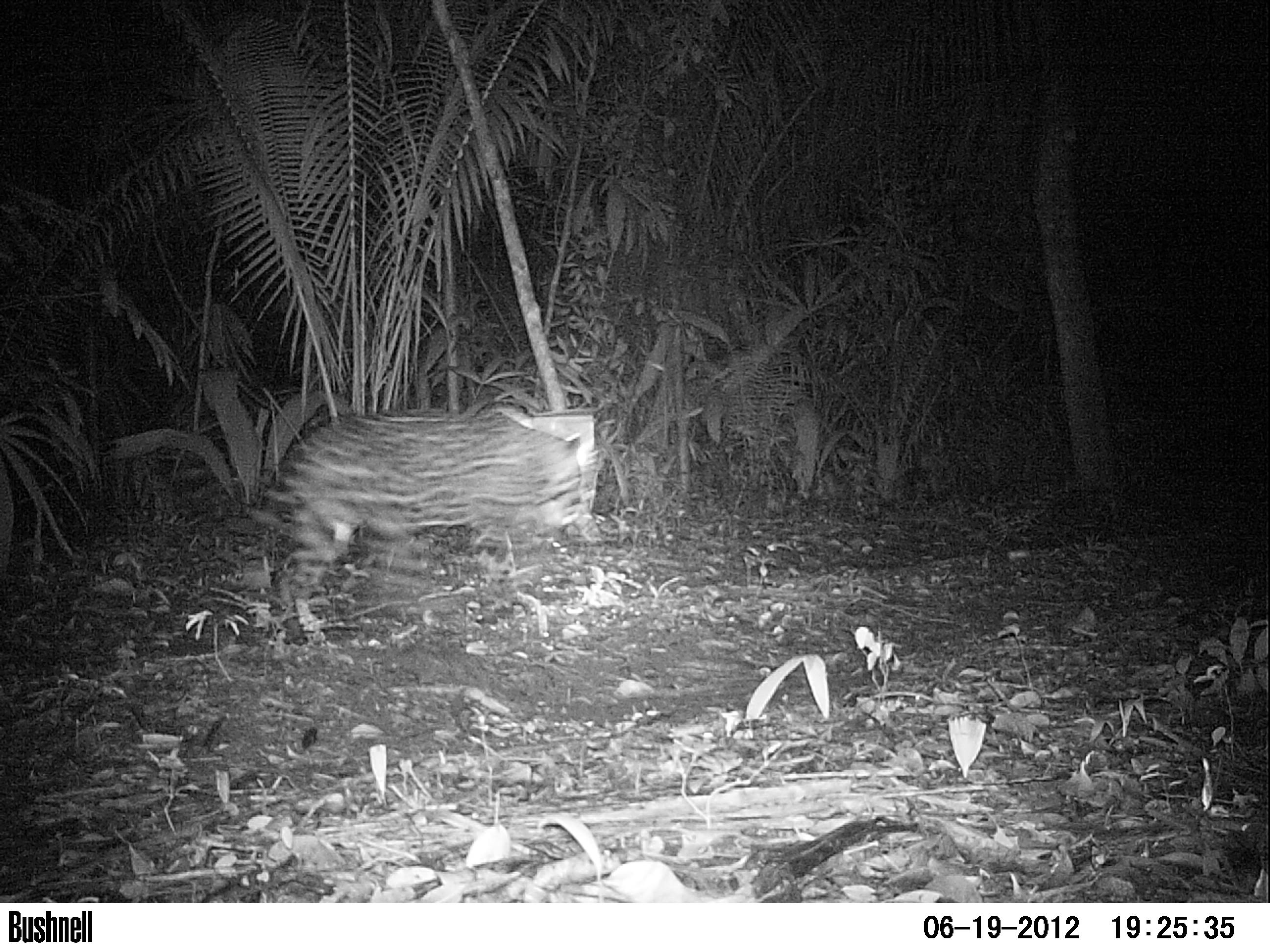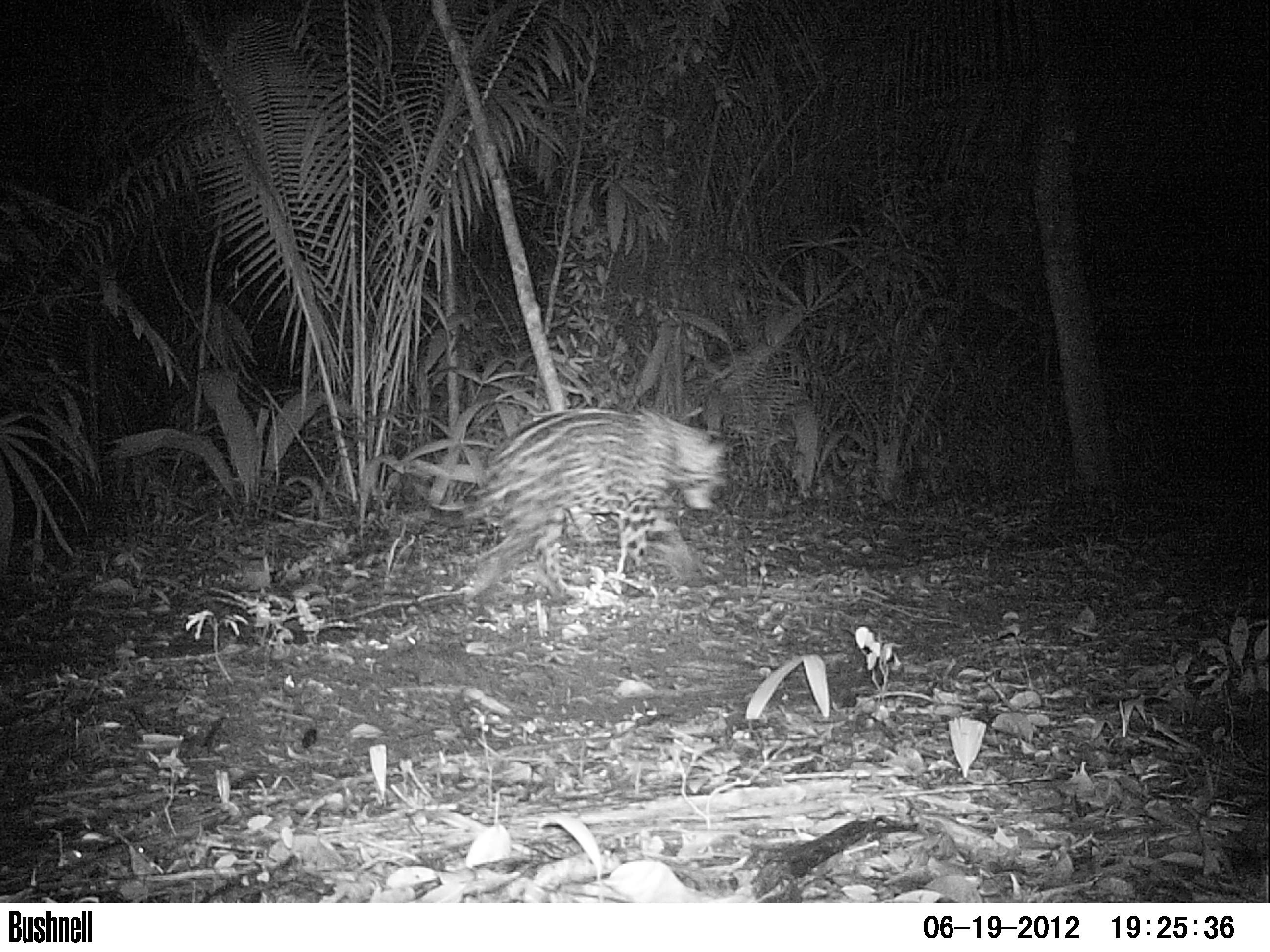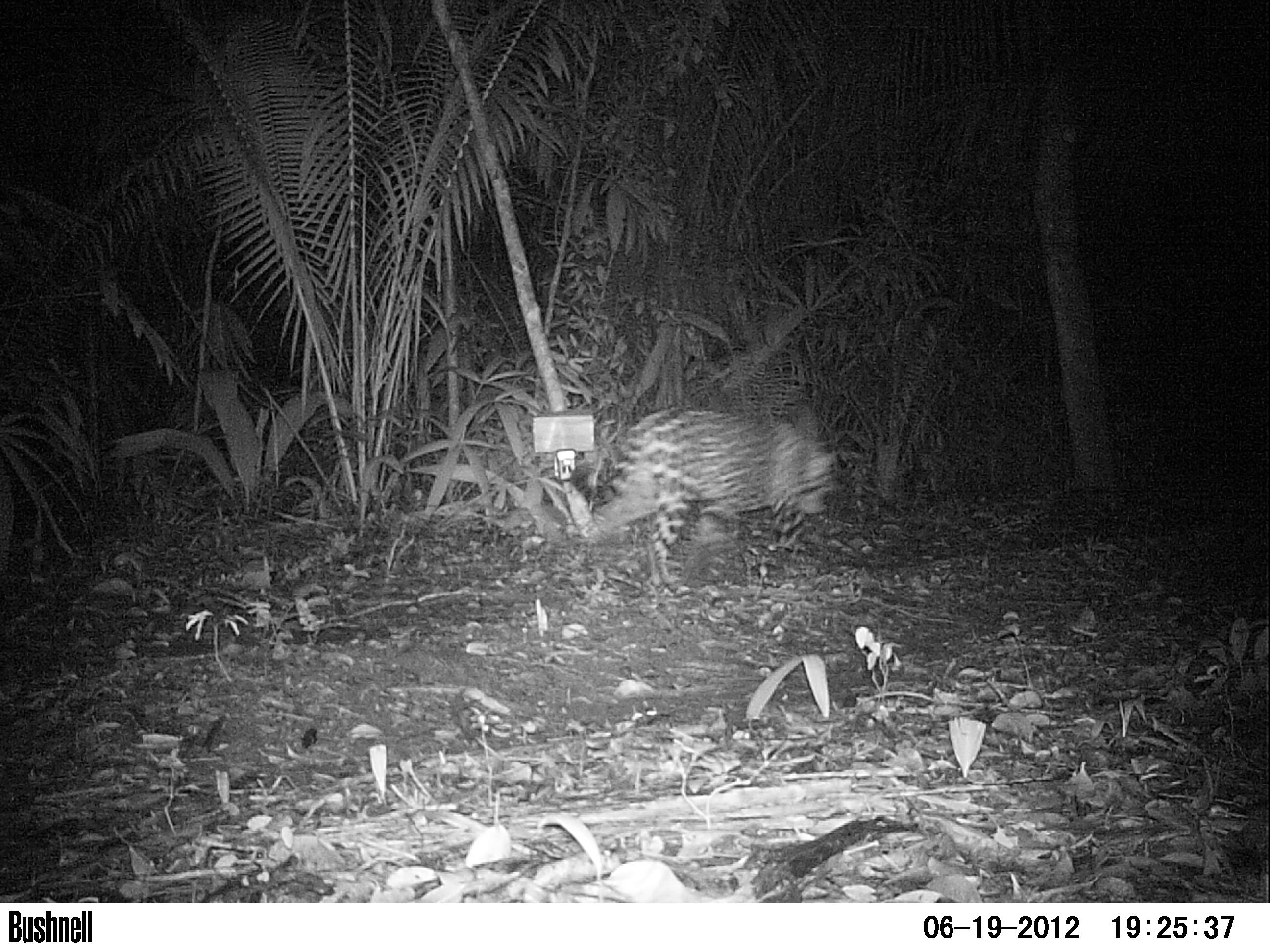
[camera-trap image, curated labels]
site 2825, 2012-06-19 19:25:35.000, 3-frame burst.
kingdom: Animalia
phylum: Chordata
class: Mammalia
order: Carnivora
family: Felidae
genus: Panthera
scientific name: Panthera onca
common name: jaguar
Panthera onca (jaguar), count 1, age adult.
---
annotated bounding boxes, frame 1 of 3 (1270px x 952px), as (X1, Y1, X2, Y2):
panthera onca: (269, 409, 603, 641)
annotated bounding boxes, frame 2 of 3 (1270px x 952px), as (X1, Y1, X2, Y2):
panthera onca: (462, 409, 733, 617)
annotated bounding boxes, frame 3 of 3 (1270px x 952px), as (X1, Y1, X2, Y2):
panthera onca: (604, 408, 837, 587)